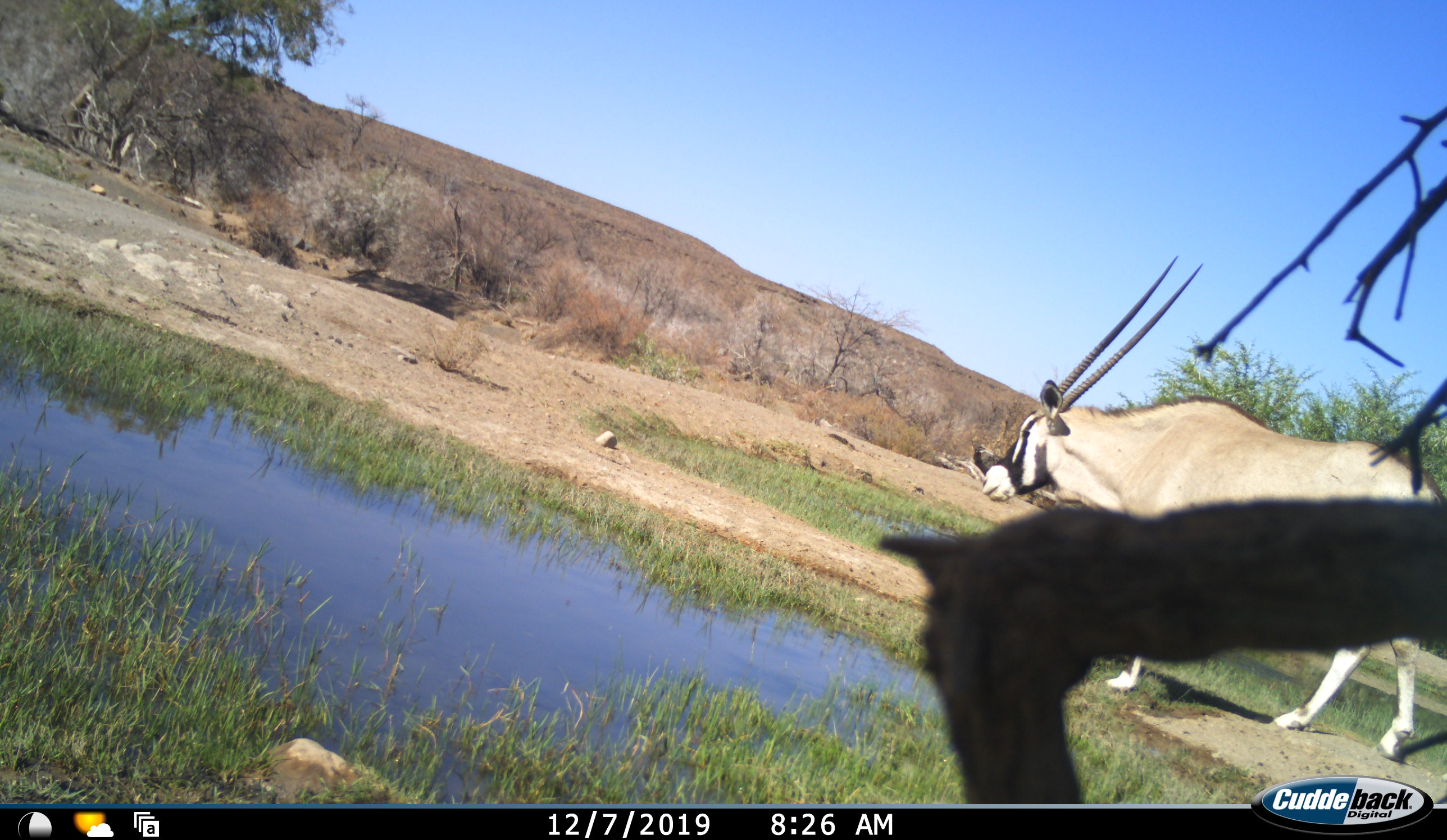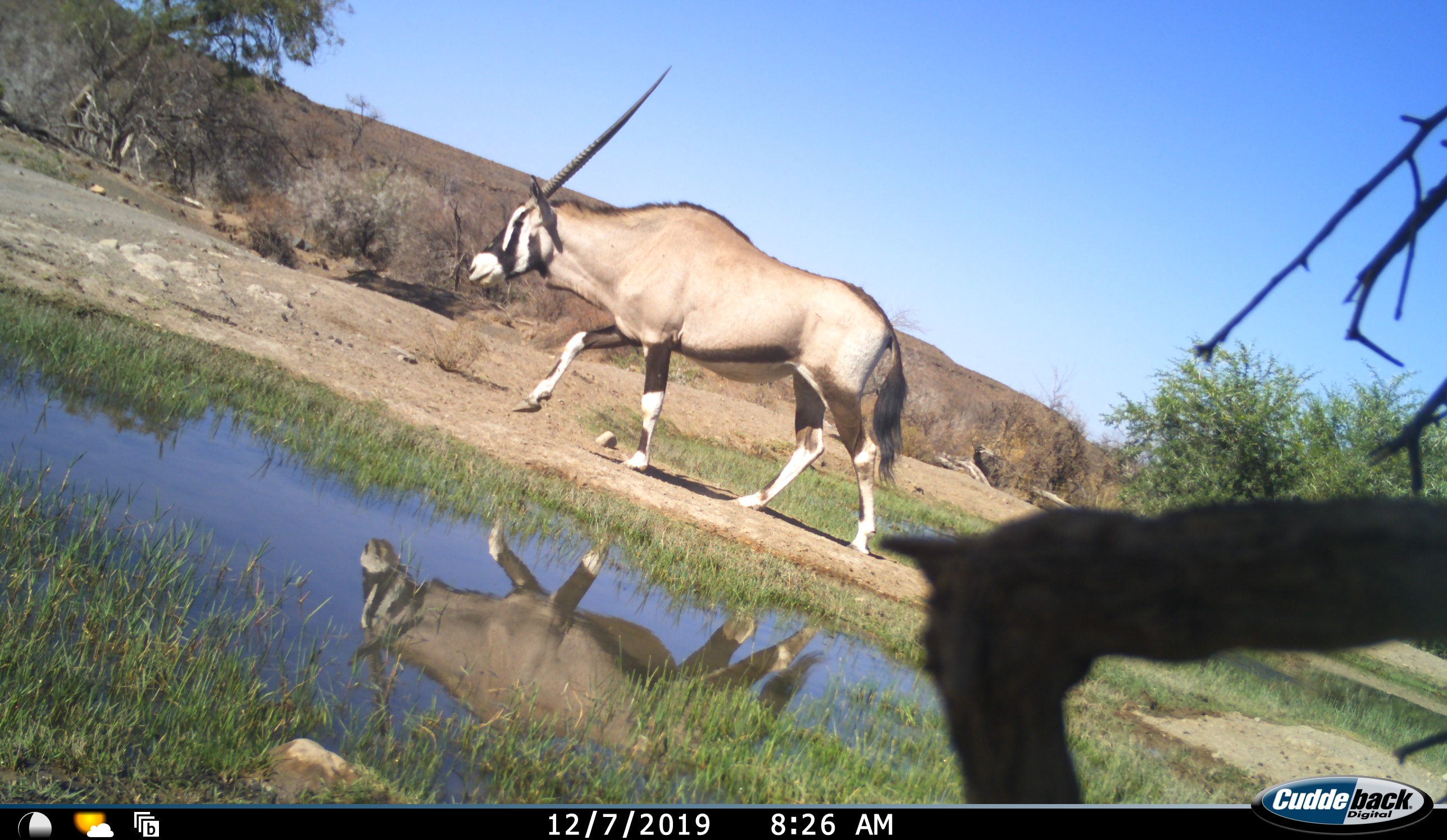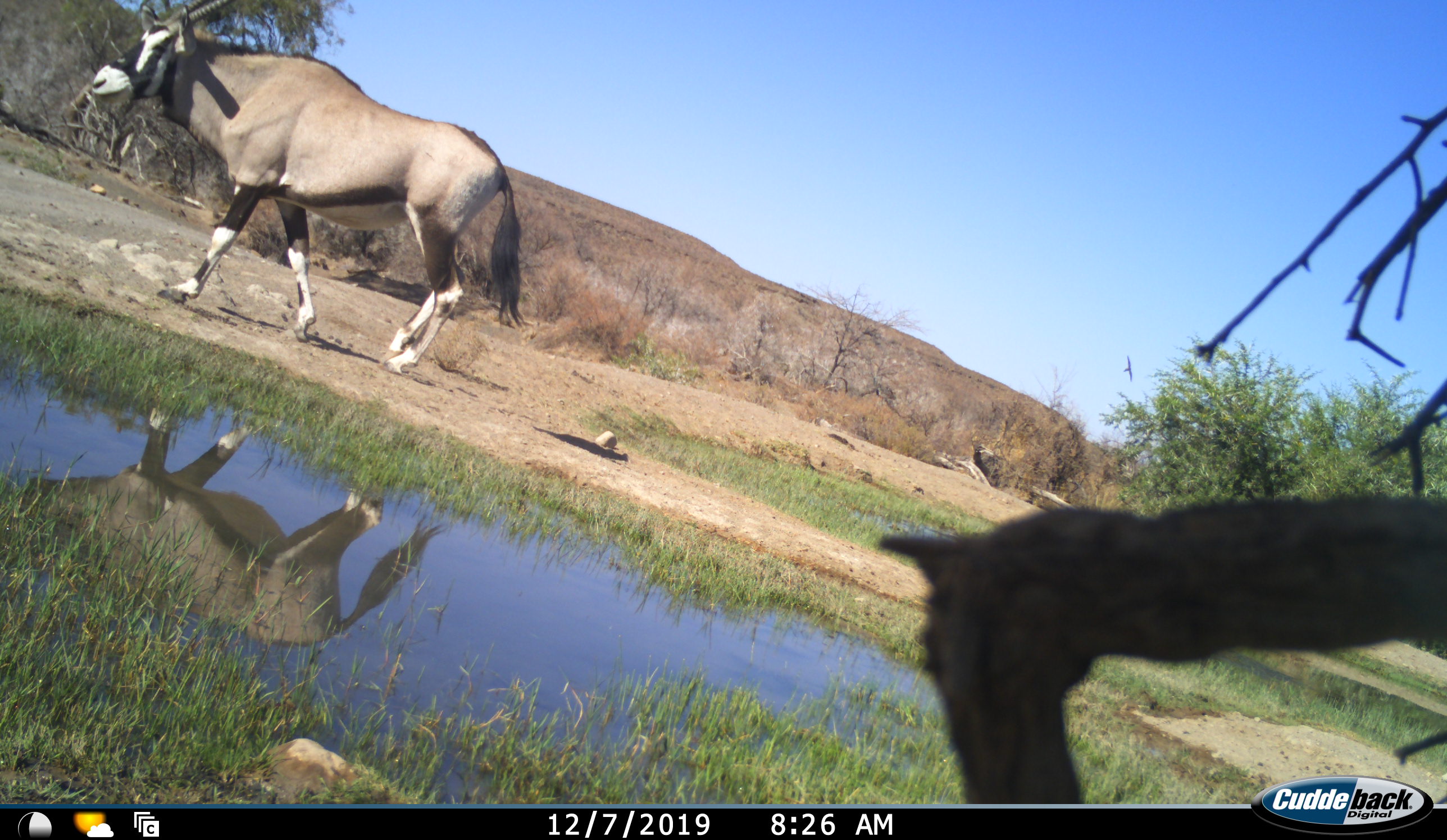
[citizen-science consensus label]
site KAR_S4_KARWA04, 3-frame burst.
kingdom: Animalia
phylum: Chordata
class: Mammalia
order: Artiodactyla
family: Bovidae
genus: Oryx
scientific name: Oryx gazella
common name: gemsbok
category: oryx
Oryx (gemsbok) (Oryx gazella), count 1. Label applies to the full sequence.